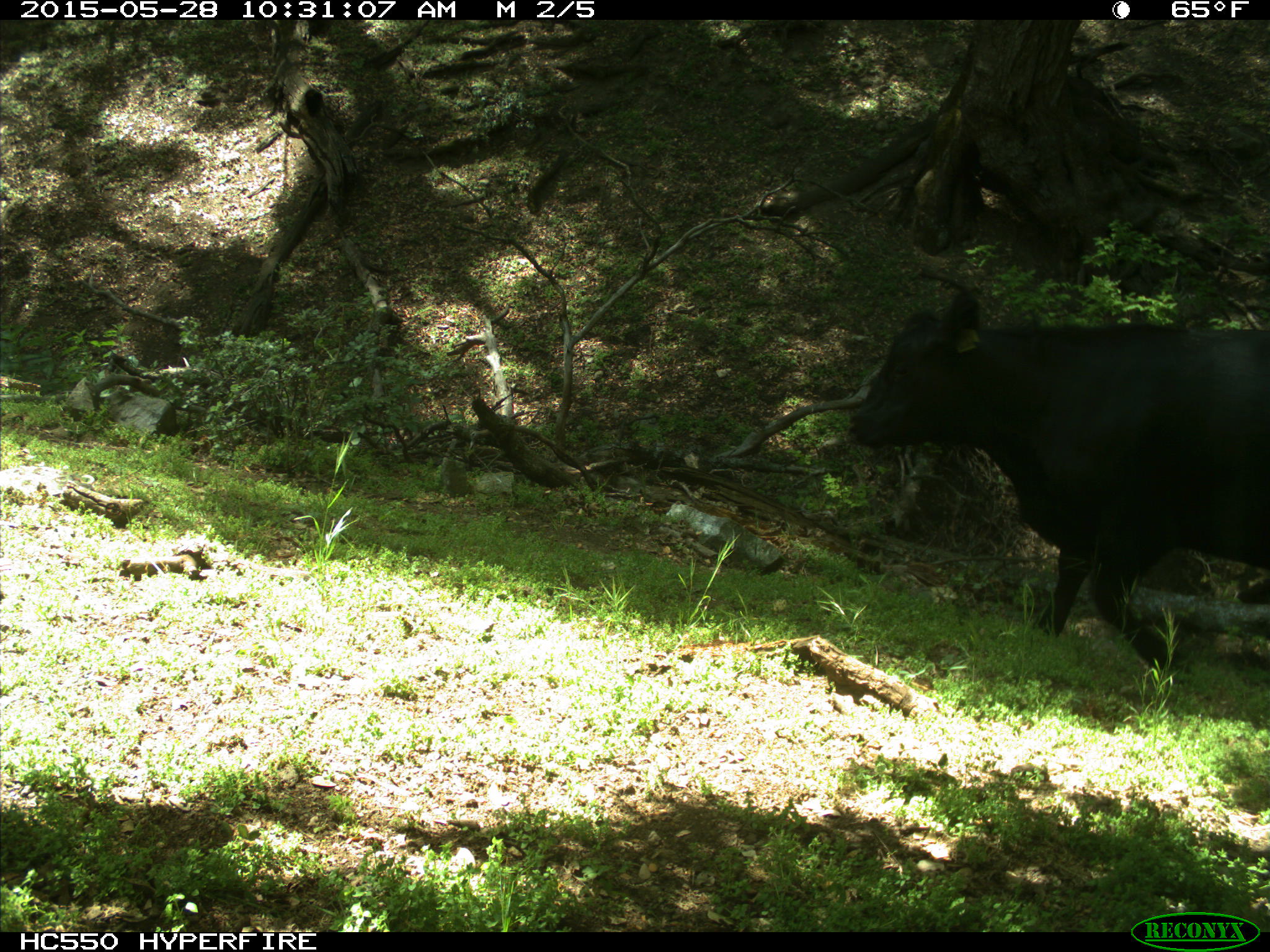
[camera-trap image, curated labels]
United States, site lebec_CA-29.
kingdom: Animalia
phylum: Chordata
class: Mammalia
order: Artiodactyla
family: Bovidae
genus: Bos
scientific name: Bos taurus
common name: domestic cow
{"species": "Bos taurus (domestic cow)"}